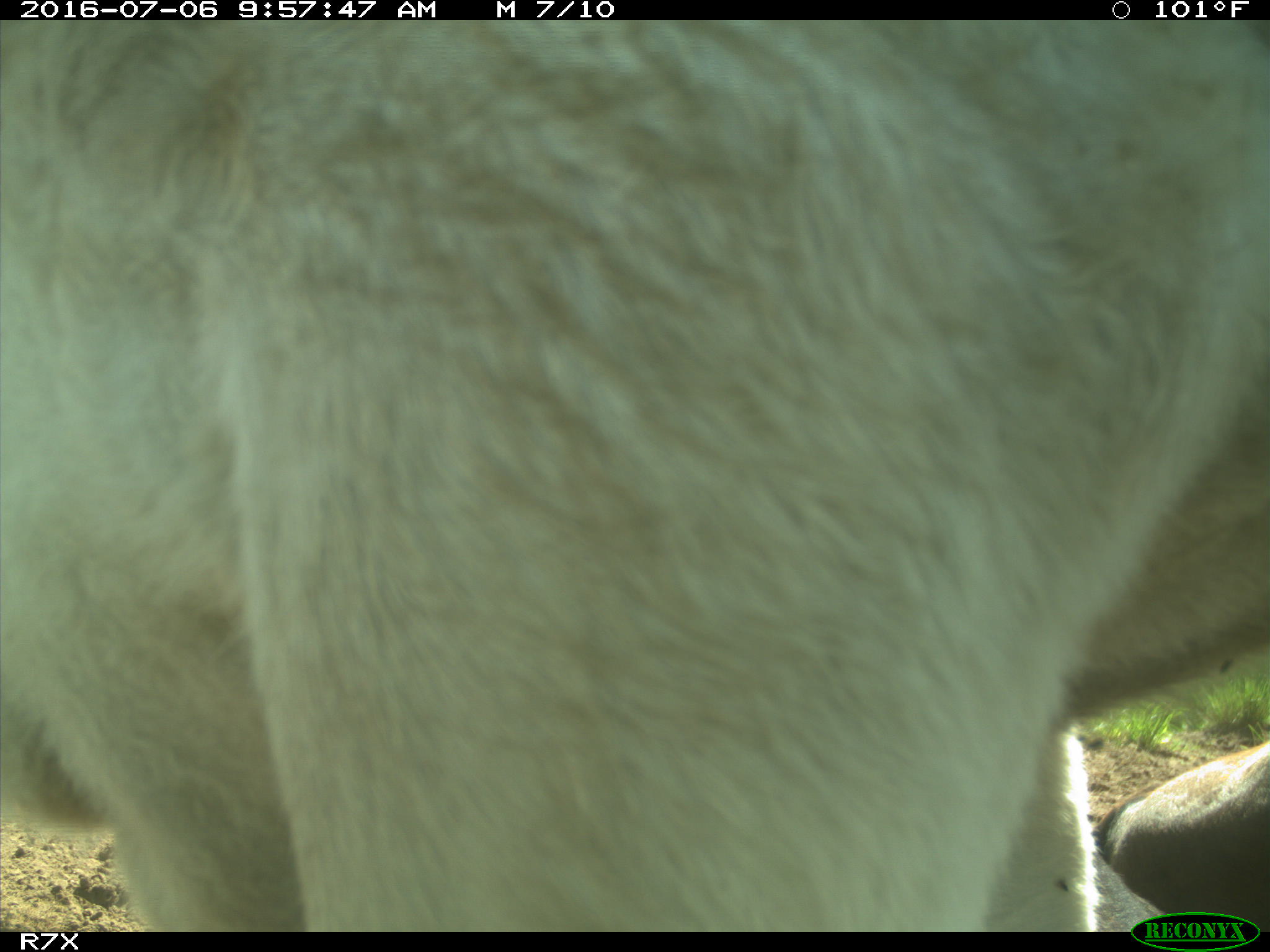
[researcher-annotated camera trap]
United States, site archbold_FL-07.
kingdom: Animalia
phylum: Chordata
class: Mammalia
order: Artiodactyla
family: Bovidae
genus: Bos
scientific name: Bos taurus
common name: domestic cow